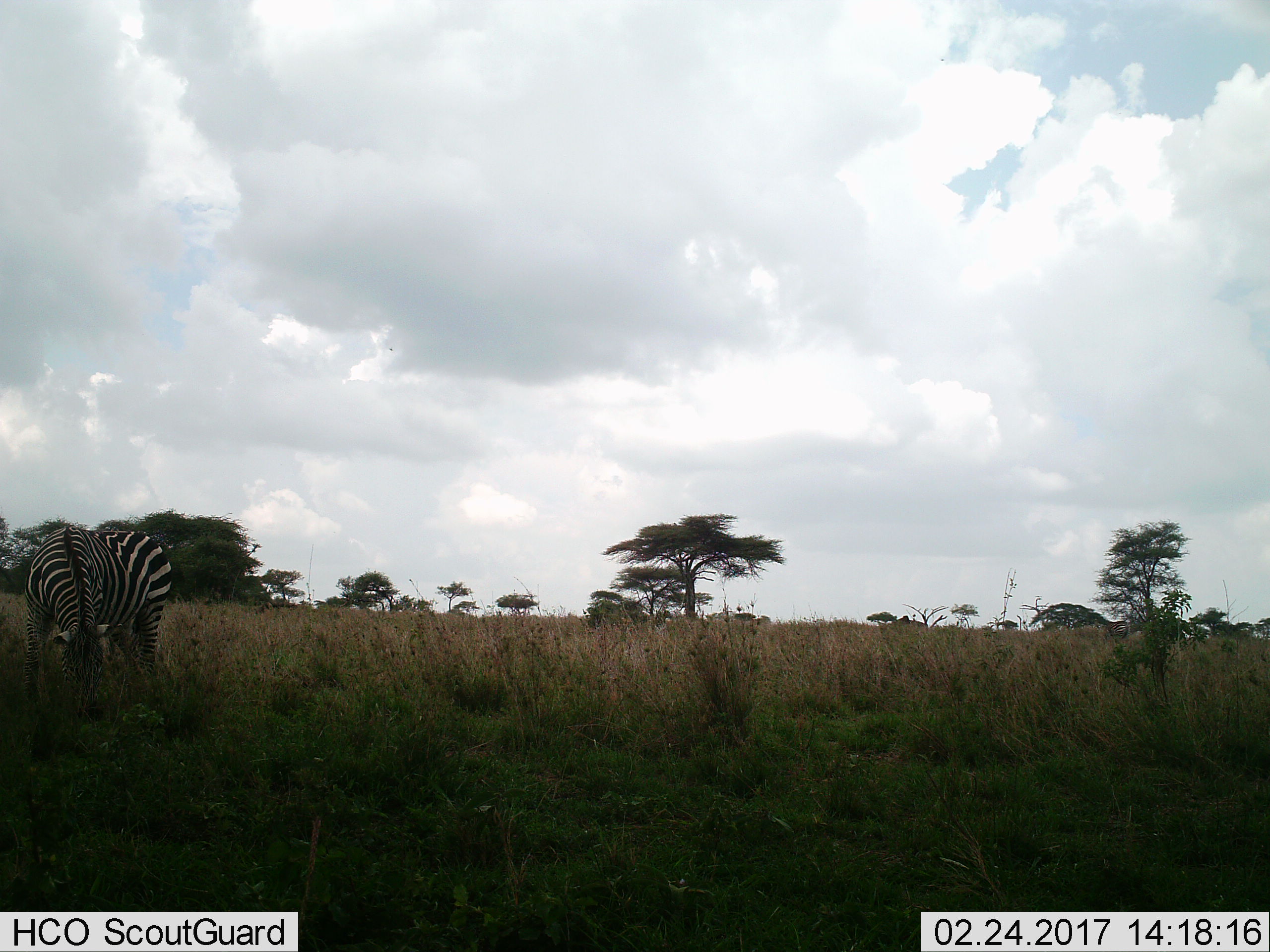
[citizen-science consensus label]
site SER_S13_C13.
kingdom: Animalia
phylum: Chordata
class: Mammalia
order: Perissodactyla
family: Equidae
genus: Equus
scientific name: Equus quagga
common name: plains zebra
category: zebraplains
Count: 1.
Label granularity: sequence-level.